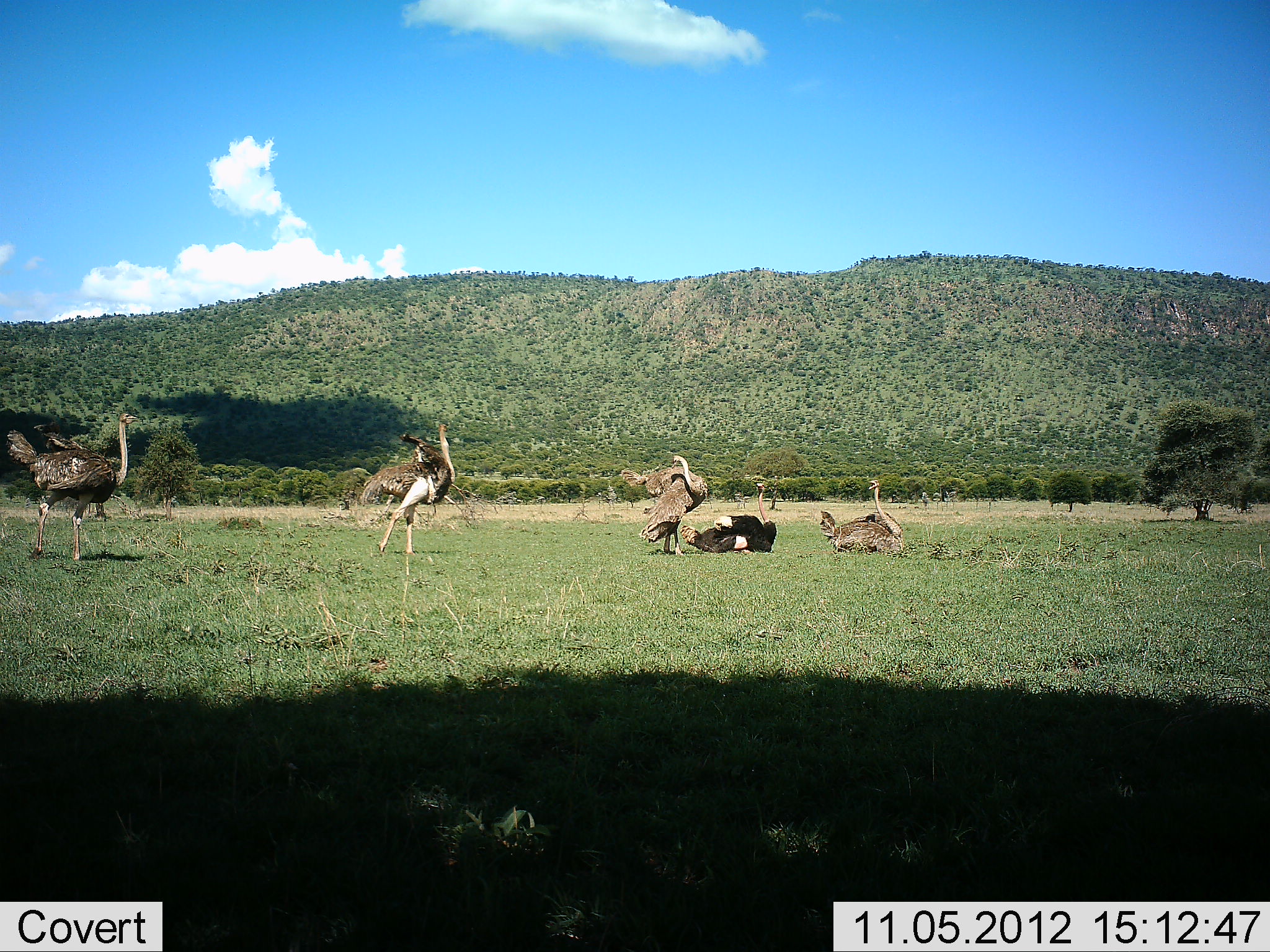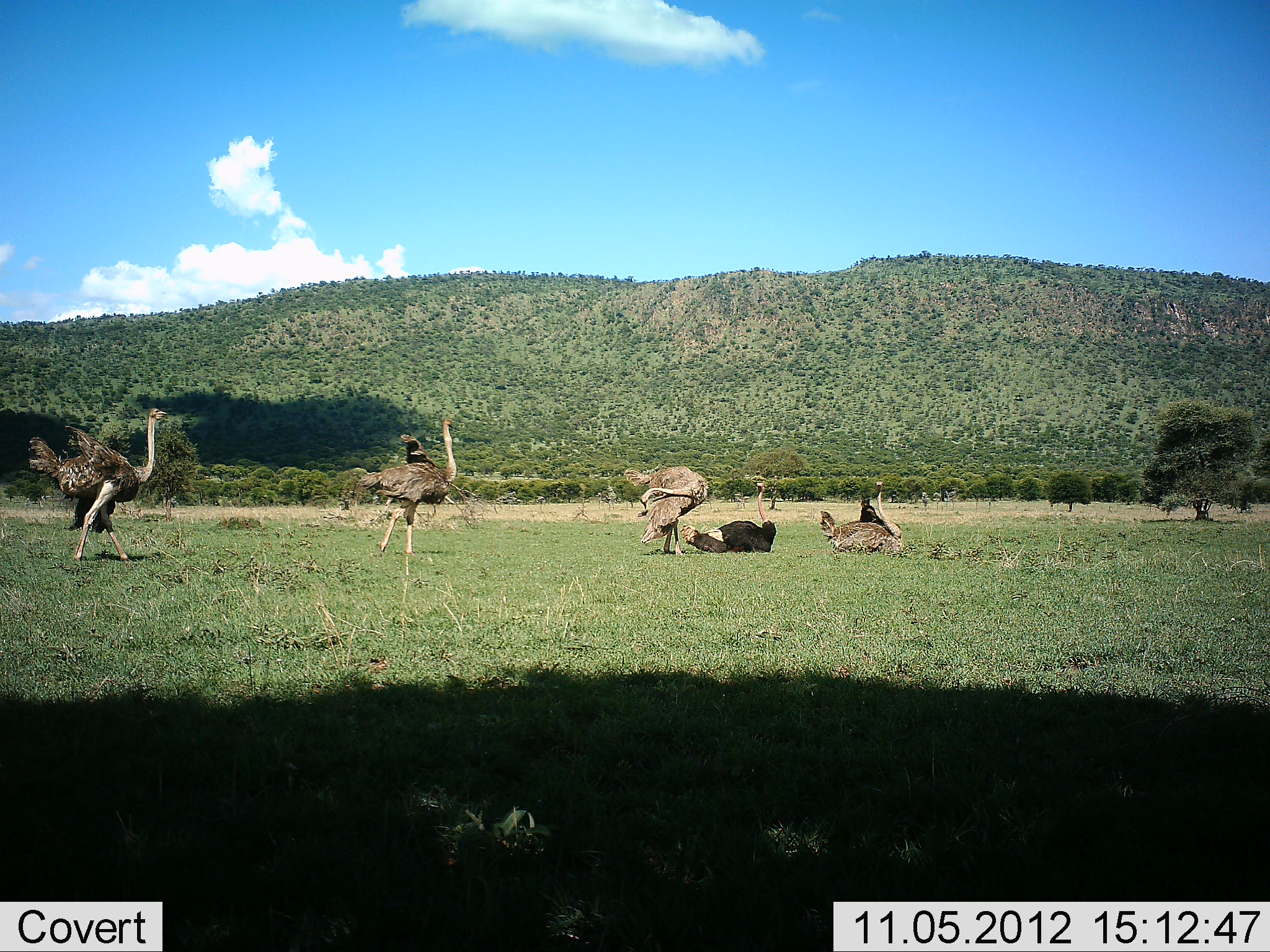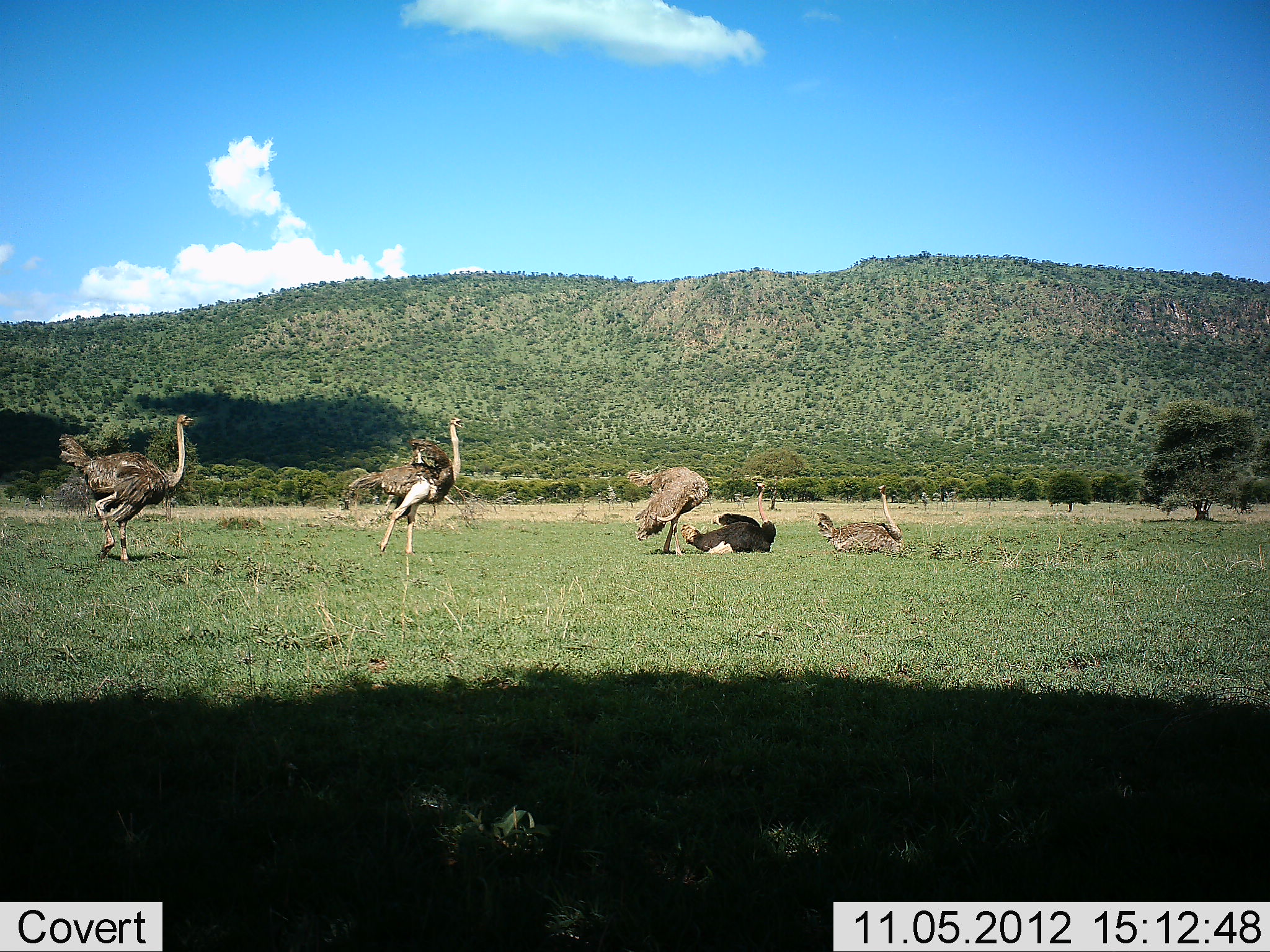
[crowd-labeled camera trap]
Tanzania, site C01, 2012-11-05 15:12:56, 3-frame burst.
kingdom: Animalia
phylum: Chordata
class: Aves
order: Struthioniformes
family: Struthionidae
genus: Struthio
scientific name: Struthio camelus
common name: ostrich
Ostrich (Struthio camelus), count 5. Behavior (volunteer vote fractions): standing 70%, resting 80%, moving 60%, interacting 10%. Young present (vote fraction): 0%. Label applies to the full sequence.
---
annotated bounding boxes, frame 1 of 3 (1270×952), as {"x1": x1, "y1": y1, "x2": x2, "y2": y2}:
animal: {"x1": 6, "y1": 412, "x2": 140, "y2": 561}; {"x1": 359, "y1": 424, "x2": 455, "y2": 555}; {"x1": 621, "y1": 454, "x2": 708, "y2": 557}; {"x1": 680, "y1": 483, "x2": 777, "y2": 555}; {"x1": 819, "y1": 479, "x2": 905, "y2": 557}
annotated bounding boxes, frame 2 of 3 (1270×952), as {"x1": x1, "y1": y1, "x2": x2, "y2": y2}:
animal: {"x1": 27, "y1": 407, "x2": 167, "y2": 564}; {"x1": 356, "y1": 418, "x2": 457, "y2": 556}; {"x1": 623, "y1": 465, "x2": 708, "y2": 556}; {"x1": 680, "y1": 483, "x2": 777, "y2": 555}; {"x1": 819, "y1": 481, "x2": 906, "y2": 558}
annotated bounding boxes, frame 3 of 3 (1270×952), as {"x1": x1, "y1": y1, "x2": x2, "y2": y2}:
animal: {"x1": 58, "y1": 414, "x2": 196, "y2": 563}; {"x1": 343, "y1": 416, "x2": 465, "y2": 555}; {"x1": 627, "y1": 466, "x2": 709, "y2": 557}; {"x1": 680, "y1": 482, "x2": 777, "y2": 555}; {"x1": 817, "y1": 484, "x2": 906, "y2": 559}